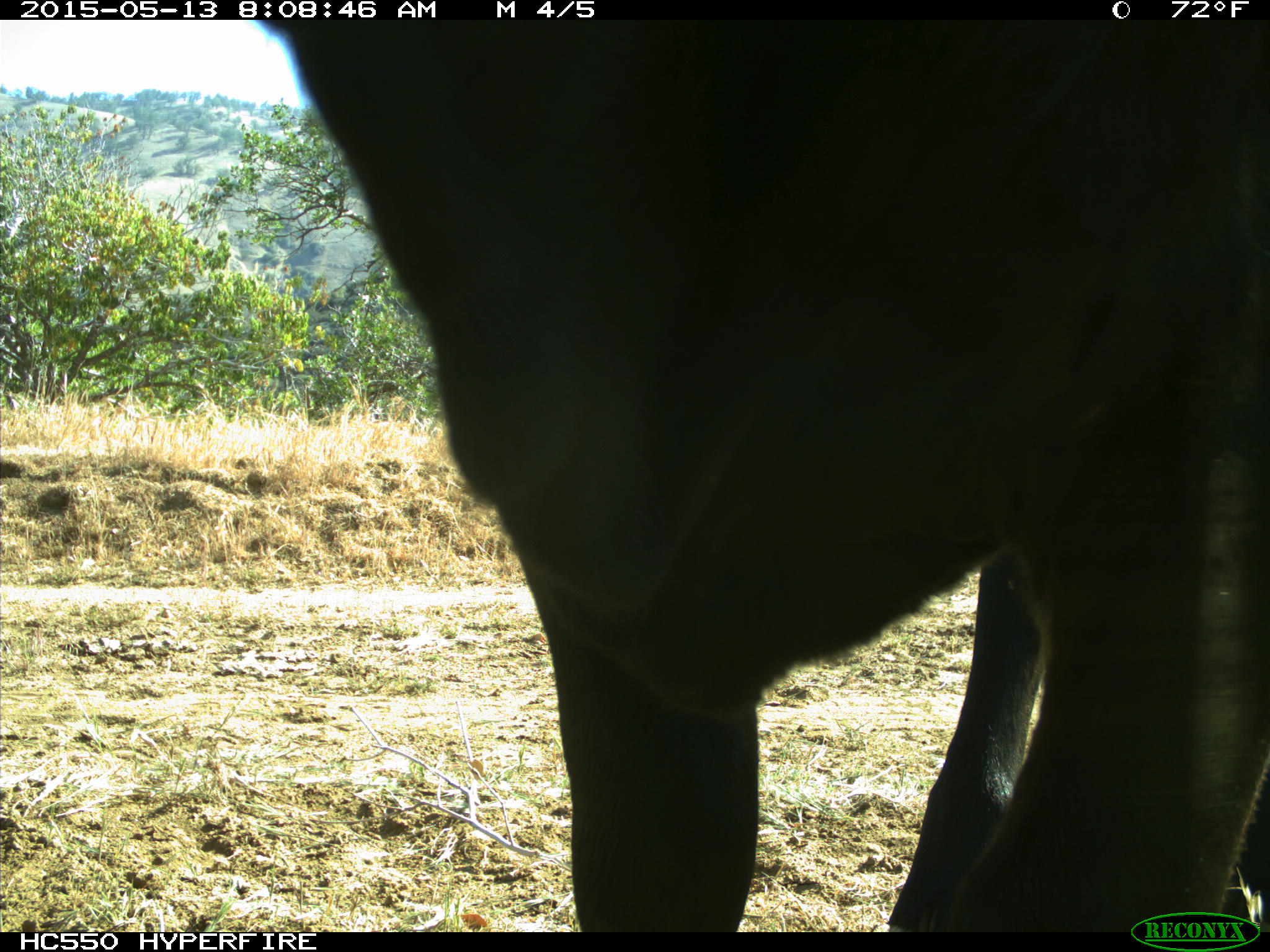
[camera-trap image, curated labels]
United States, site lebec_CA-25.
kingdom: Animalia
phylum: Chordata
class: Mammalia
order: Artiodactyla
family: Bovidae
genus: Bos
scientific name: Bos taurus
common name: domestic cow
Bos taurus (domestic cow).